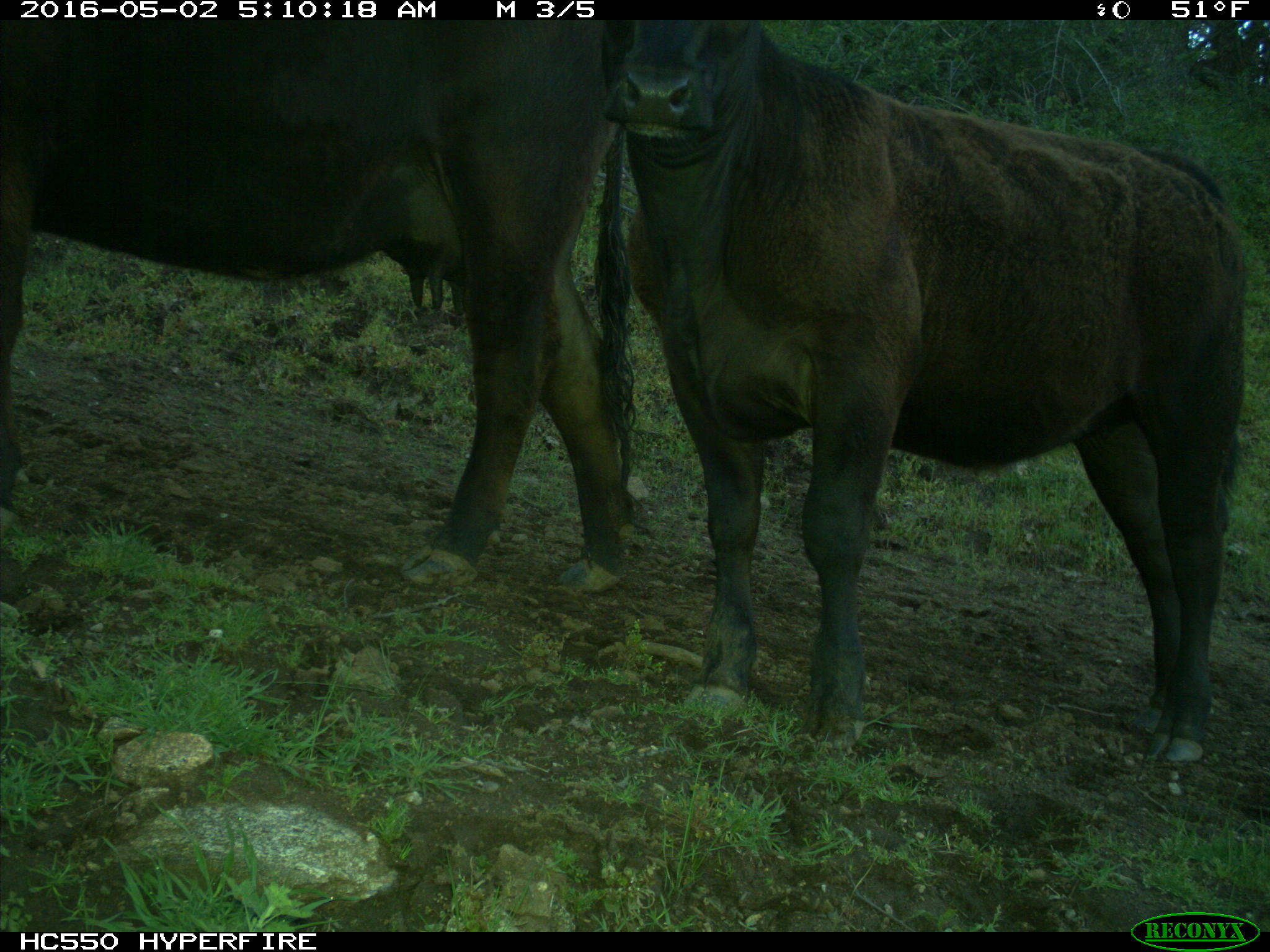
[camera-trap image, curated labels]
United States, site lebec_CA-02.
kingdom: Animalia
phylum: Chordata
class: Mammalia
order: Artiodactyla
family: Bovidae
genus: Bos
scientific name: Bos taurus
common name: domestic cow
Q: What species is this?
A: Bos taurus (domestic cow).